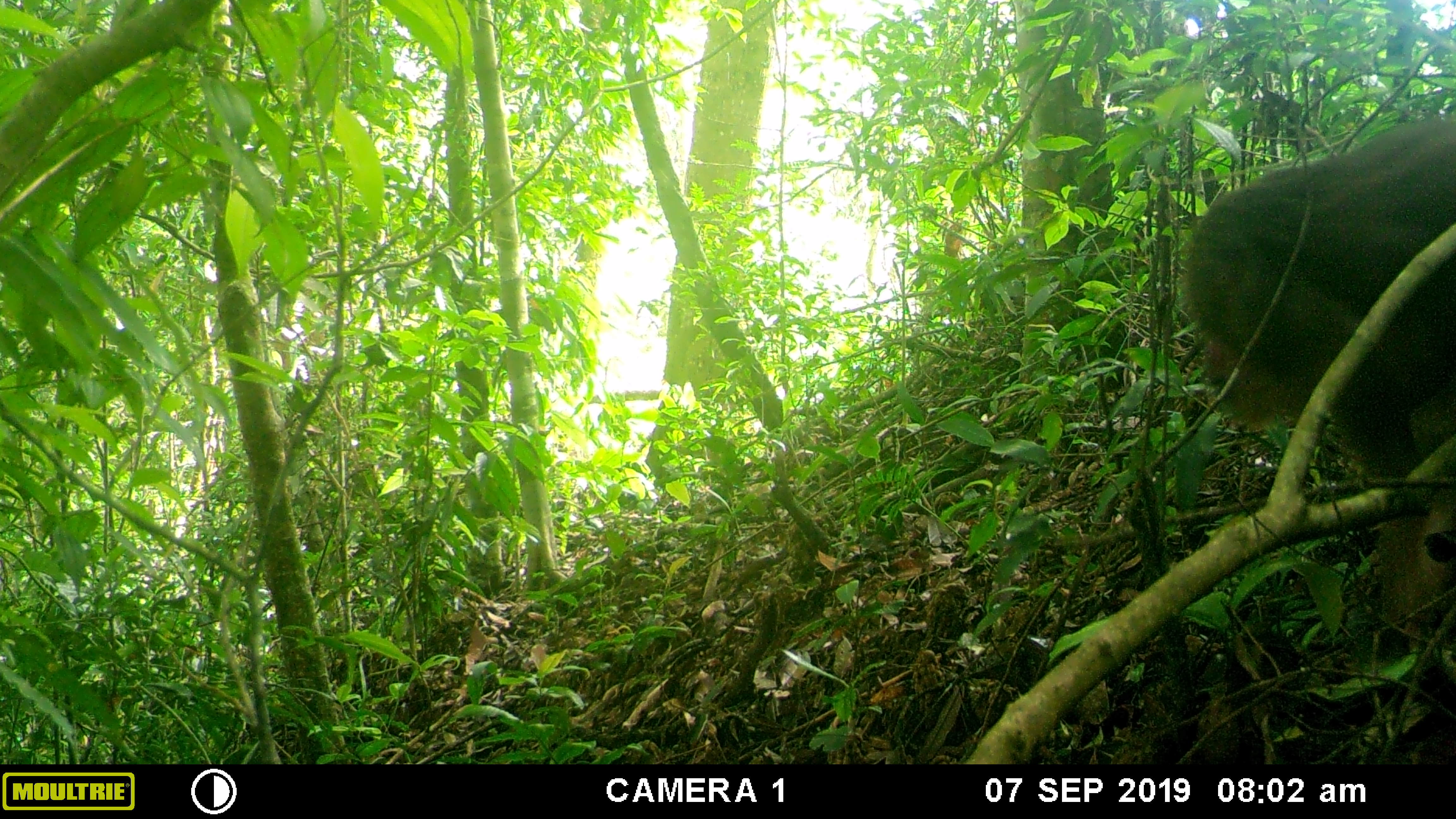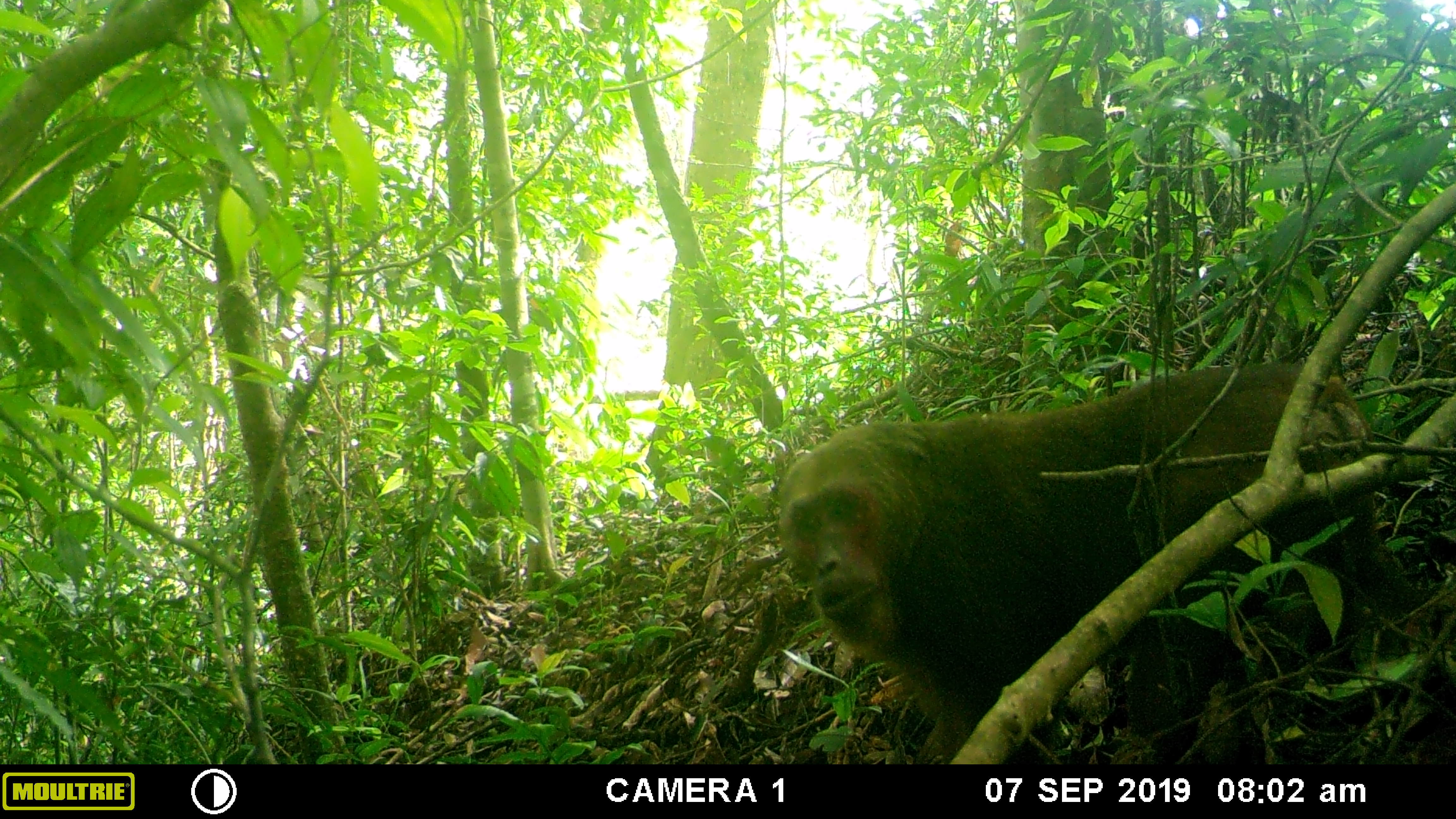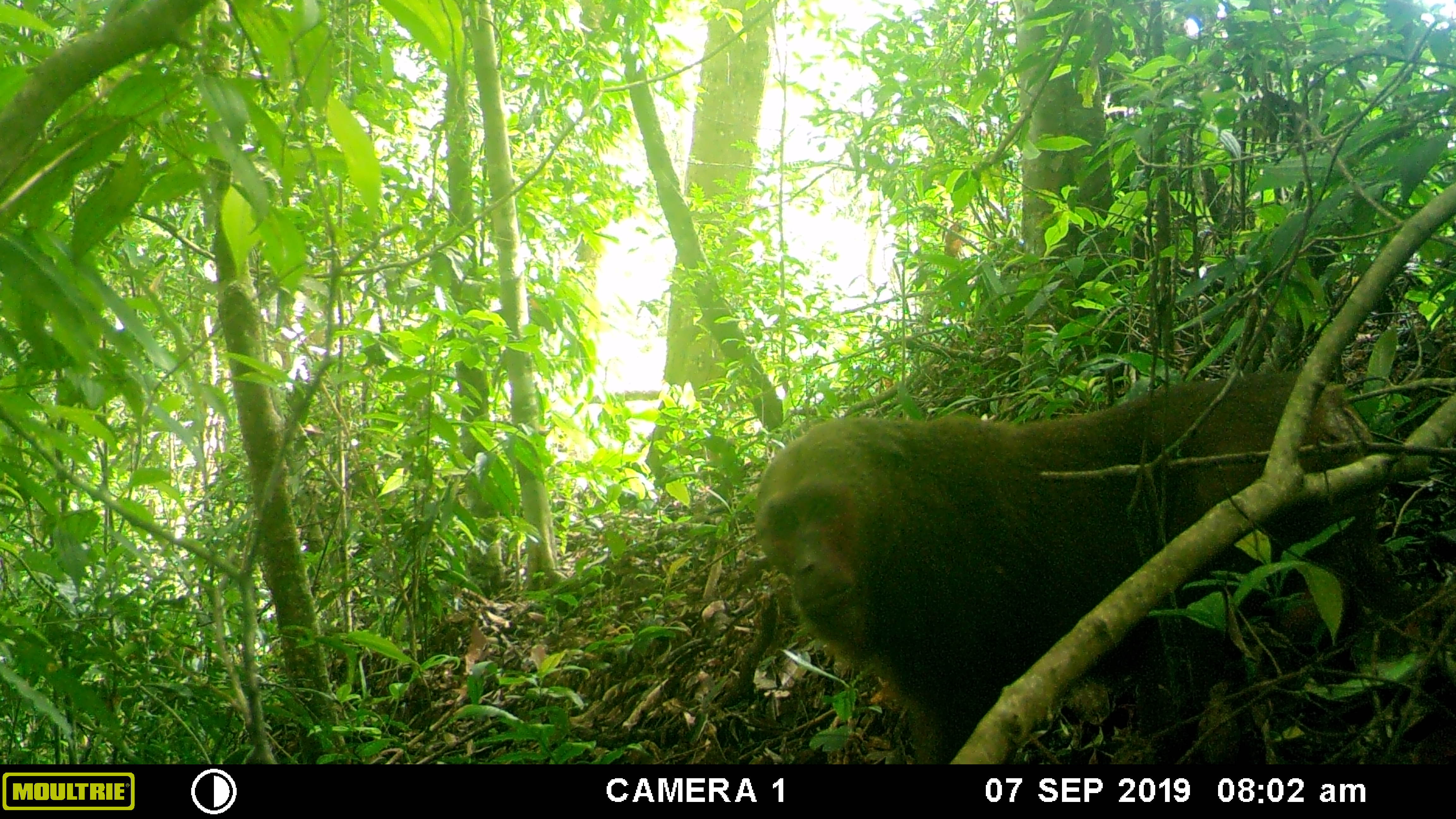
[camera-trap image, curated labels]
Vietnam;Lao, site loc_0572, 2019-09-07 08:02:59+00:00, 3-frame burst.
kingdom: Animalia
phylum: Chordata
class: Mammalia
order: Primates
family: Cercopithecidae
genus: Macaca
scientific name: Macaca arctoides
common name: stump-tailed macaque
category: stump tailed macaque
Stump tailed macaque (stump-tailed macaque) (Macaca arctoides). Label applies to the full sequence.